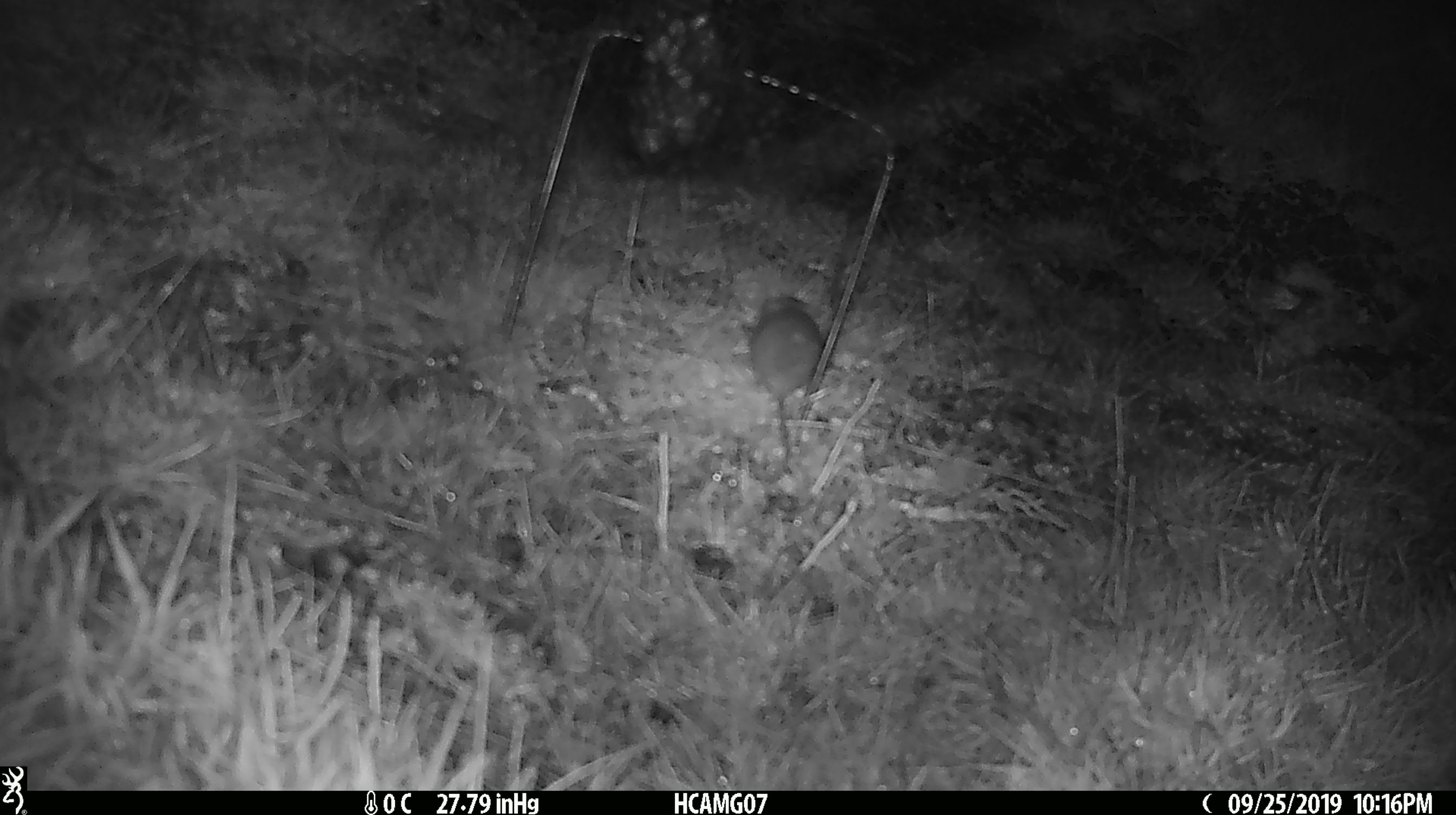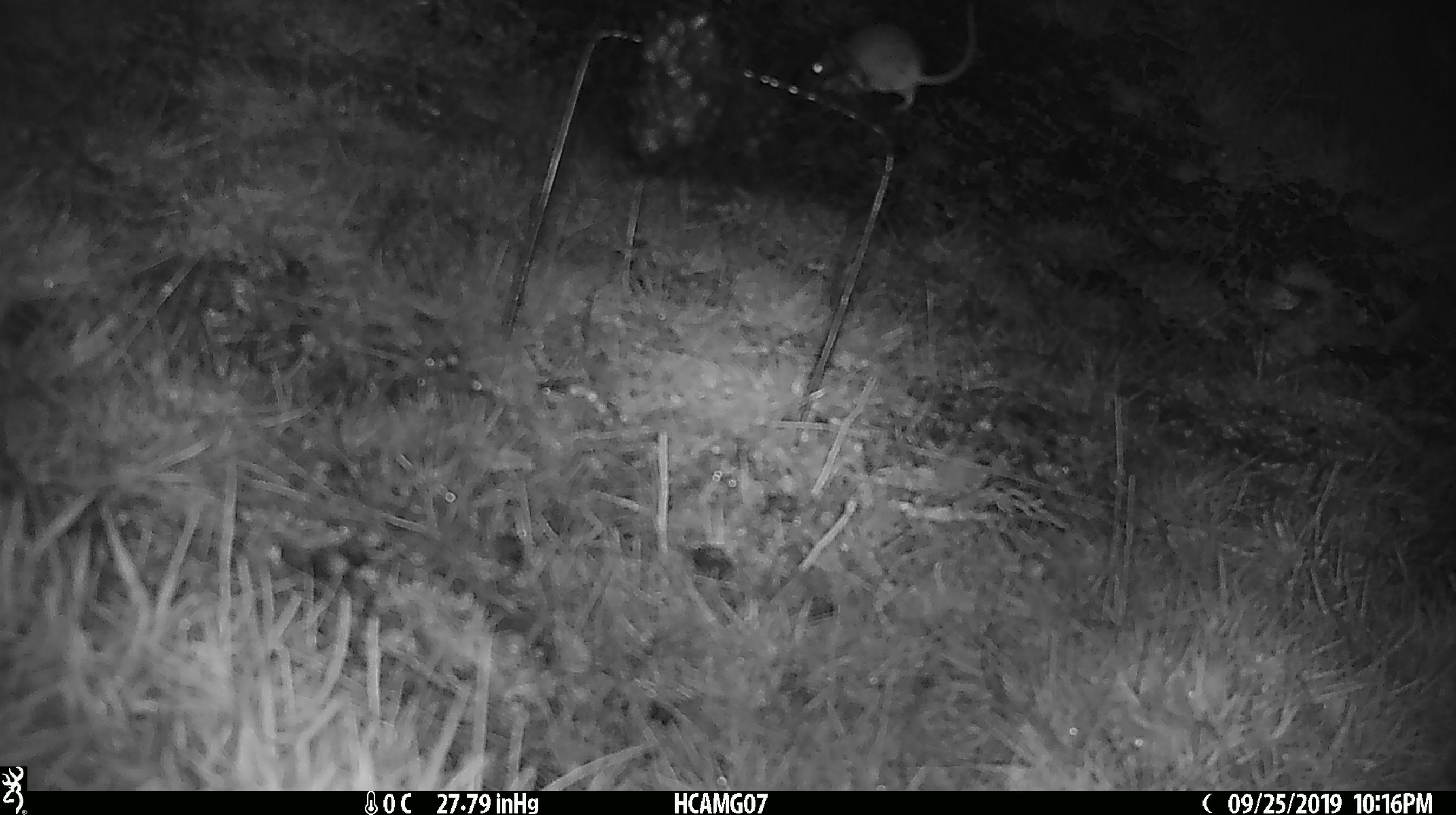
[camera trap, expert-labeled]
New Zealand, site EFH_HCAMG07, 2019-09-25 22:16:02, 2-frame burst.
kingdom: Animalia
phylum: Chordata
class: Mammalia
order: Rodentia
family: Muridae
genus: Mus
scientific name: Mus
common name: mouse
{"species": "mouse (Mus)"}